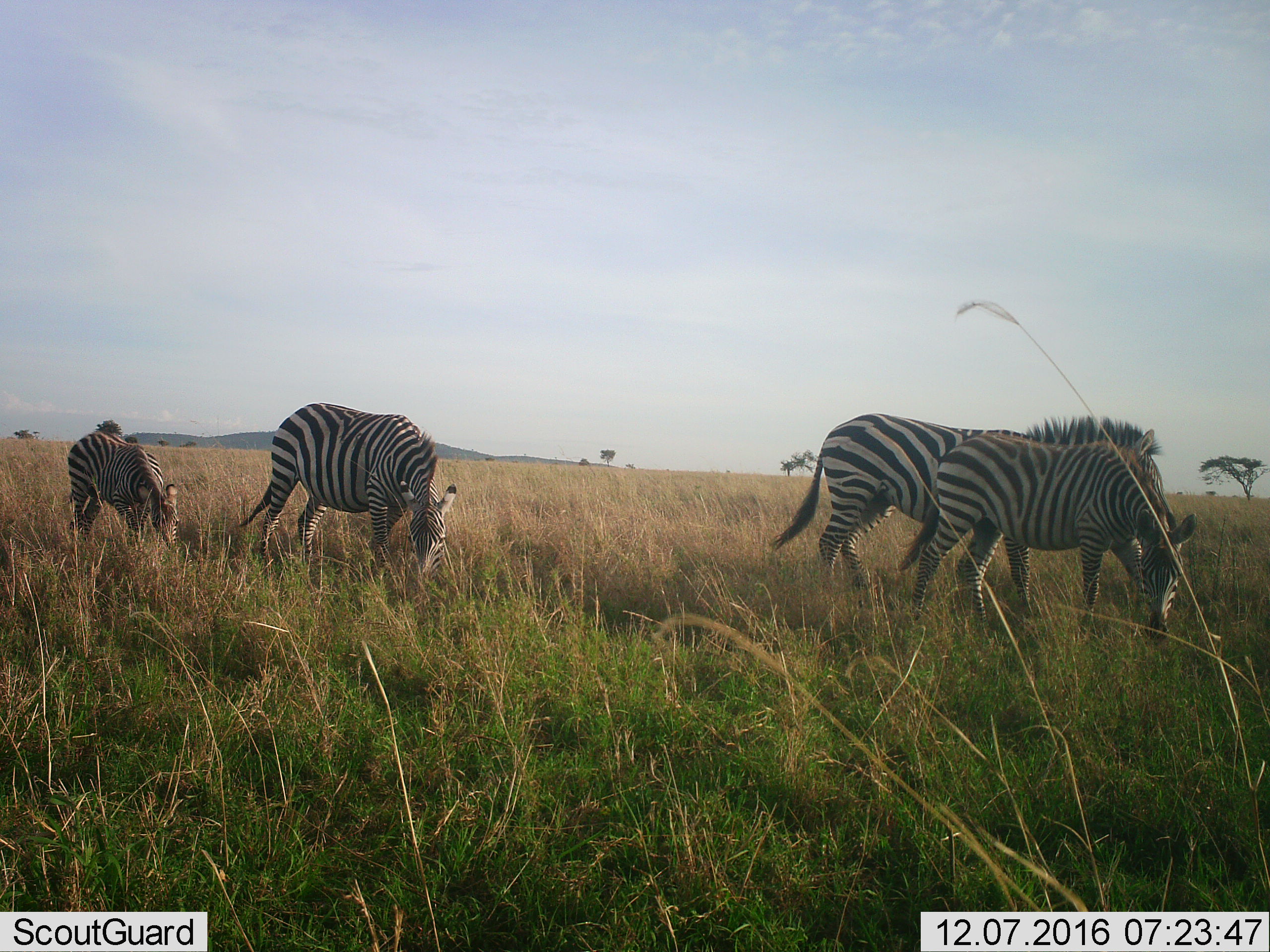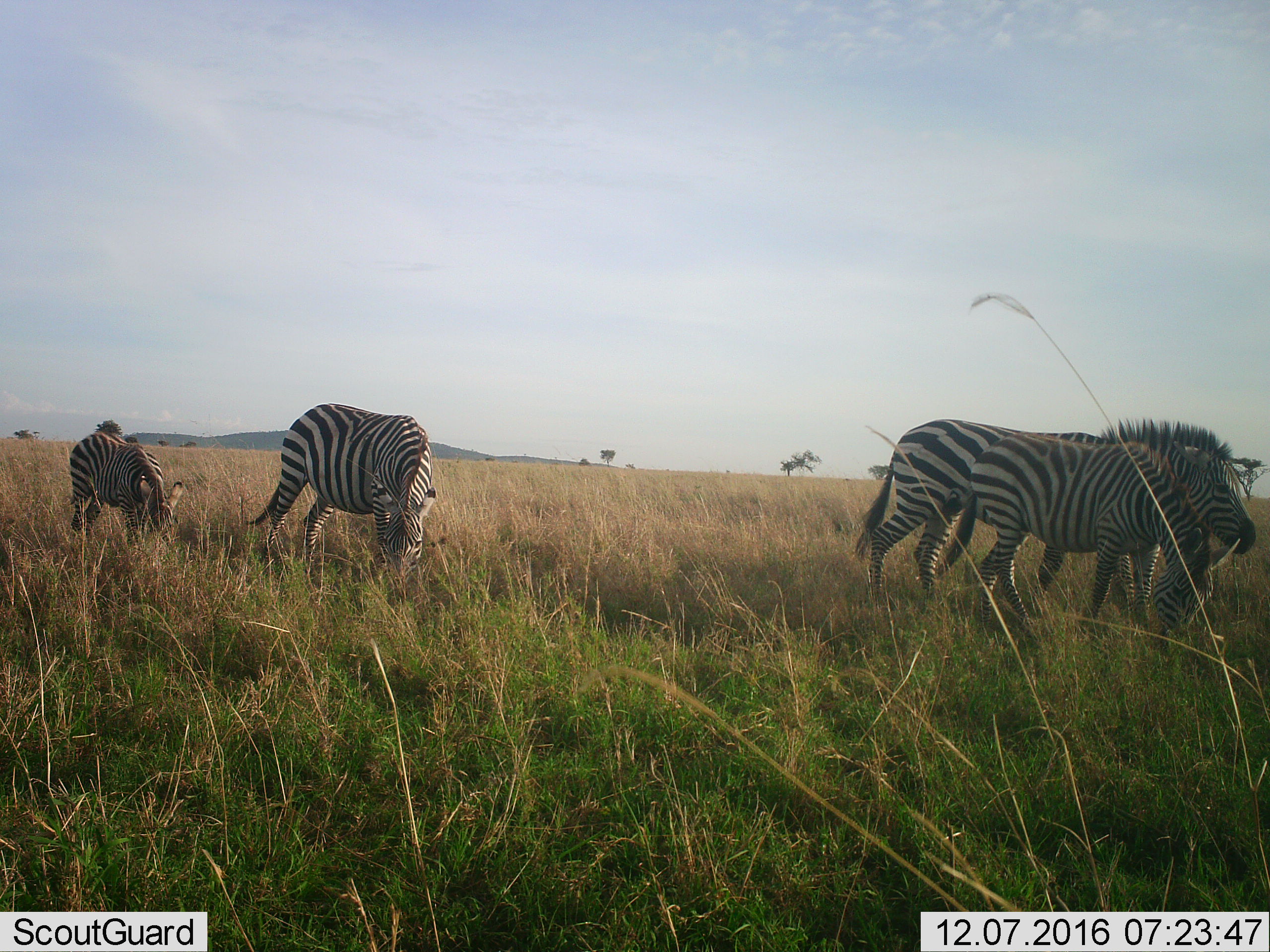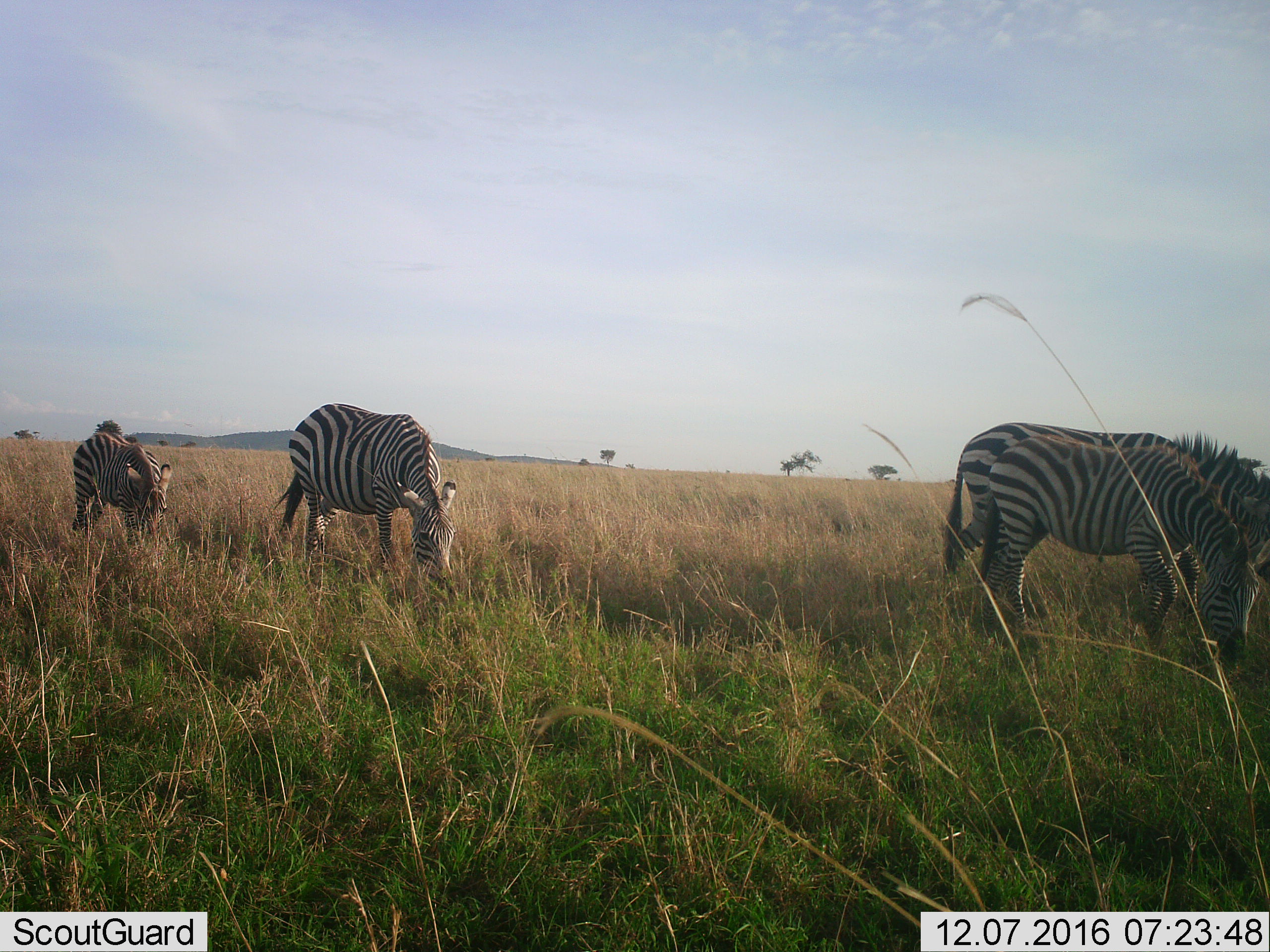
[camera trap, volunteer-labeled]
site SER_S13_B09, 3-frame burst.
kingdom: Animalia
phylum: Chordata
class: Mammalia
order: Perissodactyla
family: Equidae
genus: Equus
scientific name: Equus quagga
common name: plains zebra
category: zebraplains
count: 4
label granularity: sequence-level